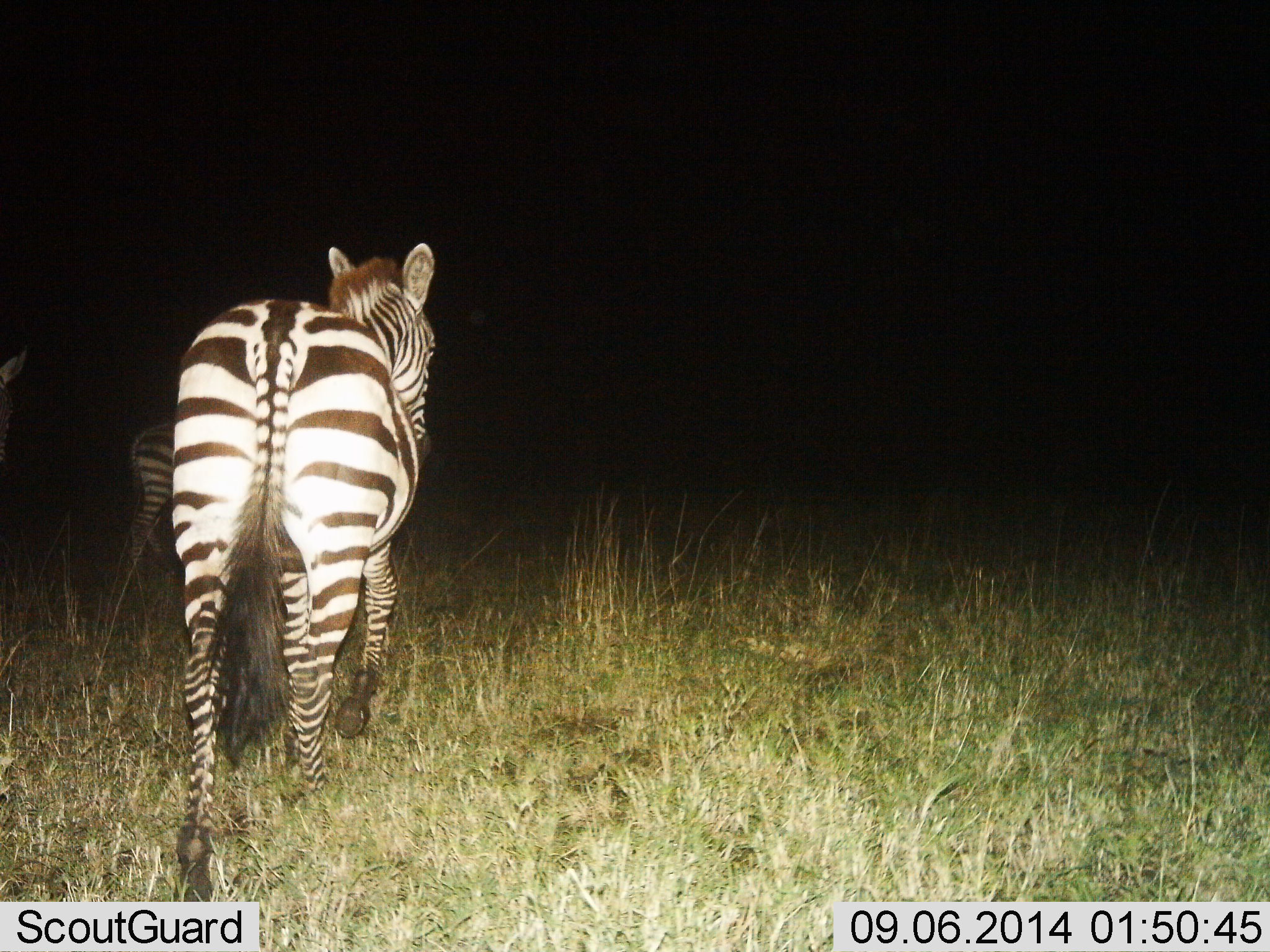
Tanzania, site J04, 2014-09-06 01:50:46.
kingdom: Animalia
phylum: Chordata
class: Mammalia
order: Perissodactyla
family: Equidae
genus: Equus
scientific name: Equus quagga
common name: plains zebra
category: zebra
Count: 3.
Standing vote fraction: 10%.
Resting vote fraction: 0%.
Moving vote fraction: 100%.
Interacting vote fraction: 0%.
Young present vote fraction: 20%.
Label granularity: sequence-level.